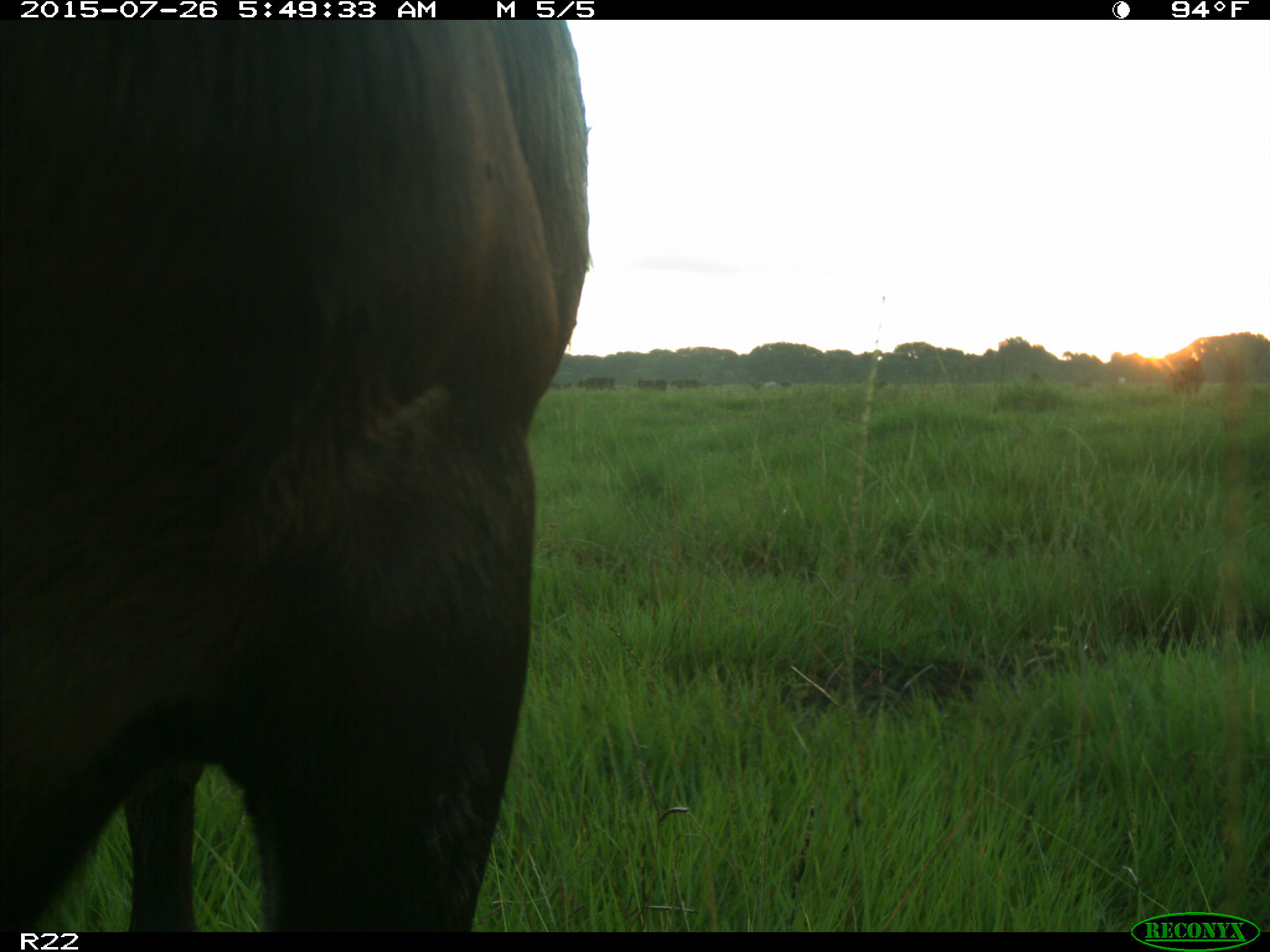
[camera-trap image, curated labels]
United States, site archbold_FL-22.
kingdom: Animalia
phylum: Chordata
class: Mammalia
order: Artiodactyla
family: Bovidae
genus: Bos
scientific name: Bos taurus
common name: domestic cow